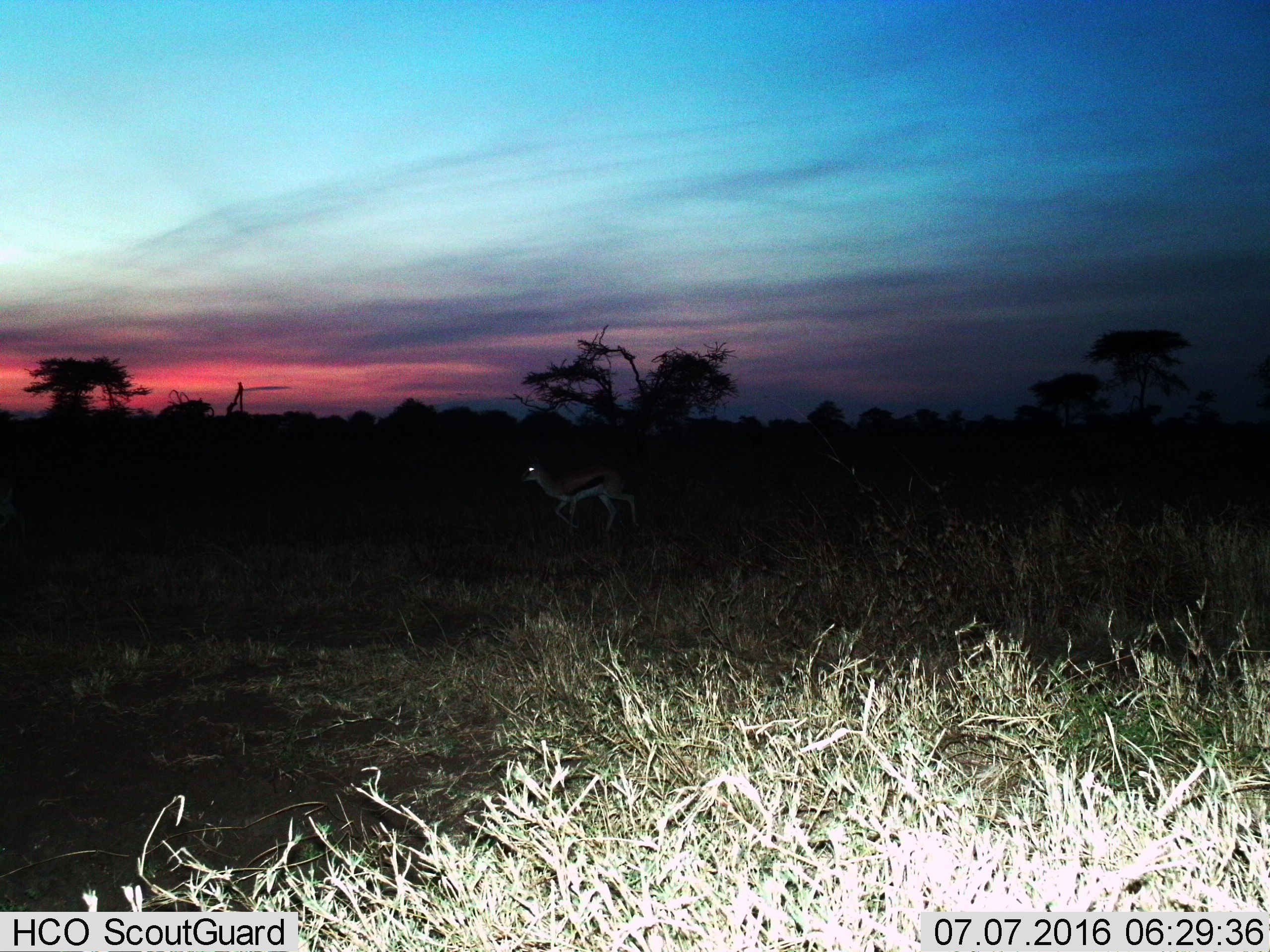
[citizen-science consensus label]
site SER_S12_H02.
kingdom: Animalia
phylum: Chordata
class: Mammalia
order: Artiodactyla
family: Bovidae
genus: Eudorcas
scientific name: Eudorcas thomsonii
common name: thomson's gazelle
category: gazellethomsons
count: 1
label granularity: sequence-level